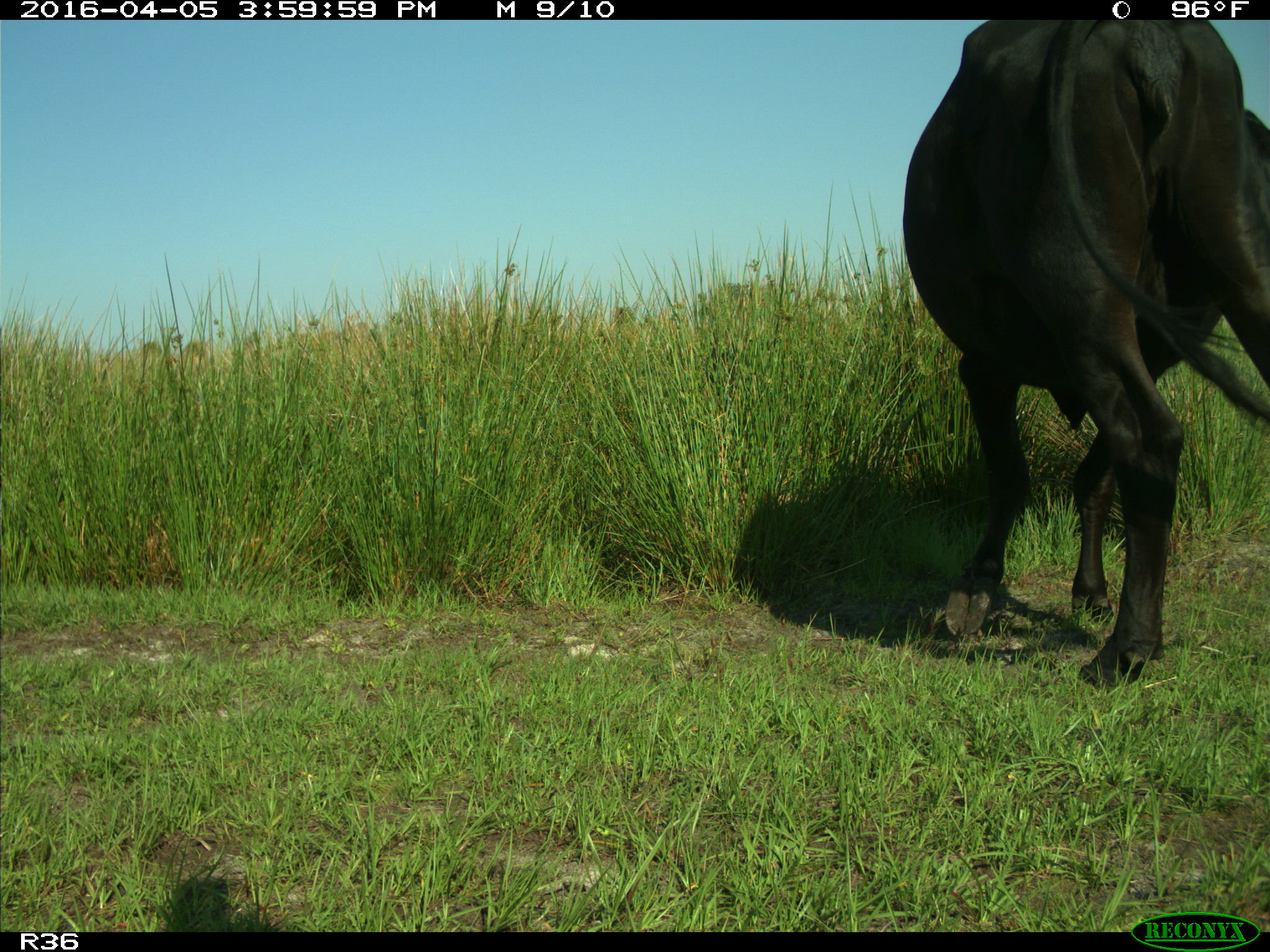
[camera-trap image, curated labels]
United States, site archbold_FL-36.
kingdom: Animalia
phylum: Chordata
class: Mammalia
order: Artiodactyla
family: Bovidae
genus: Bos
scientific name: Bos taurus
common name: domestic cow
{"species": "Bos taurus (domestic cow)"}